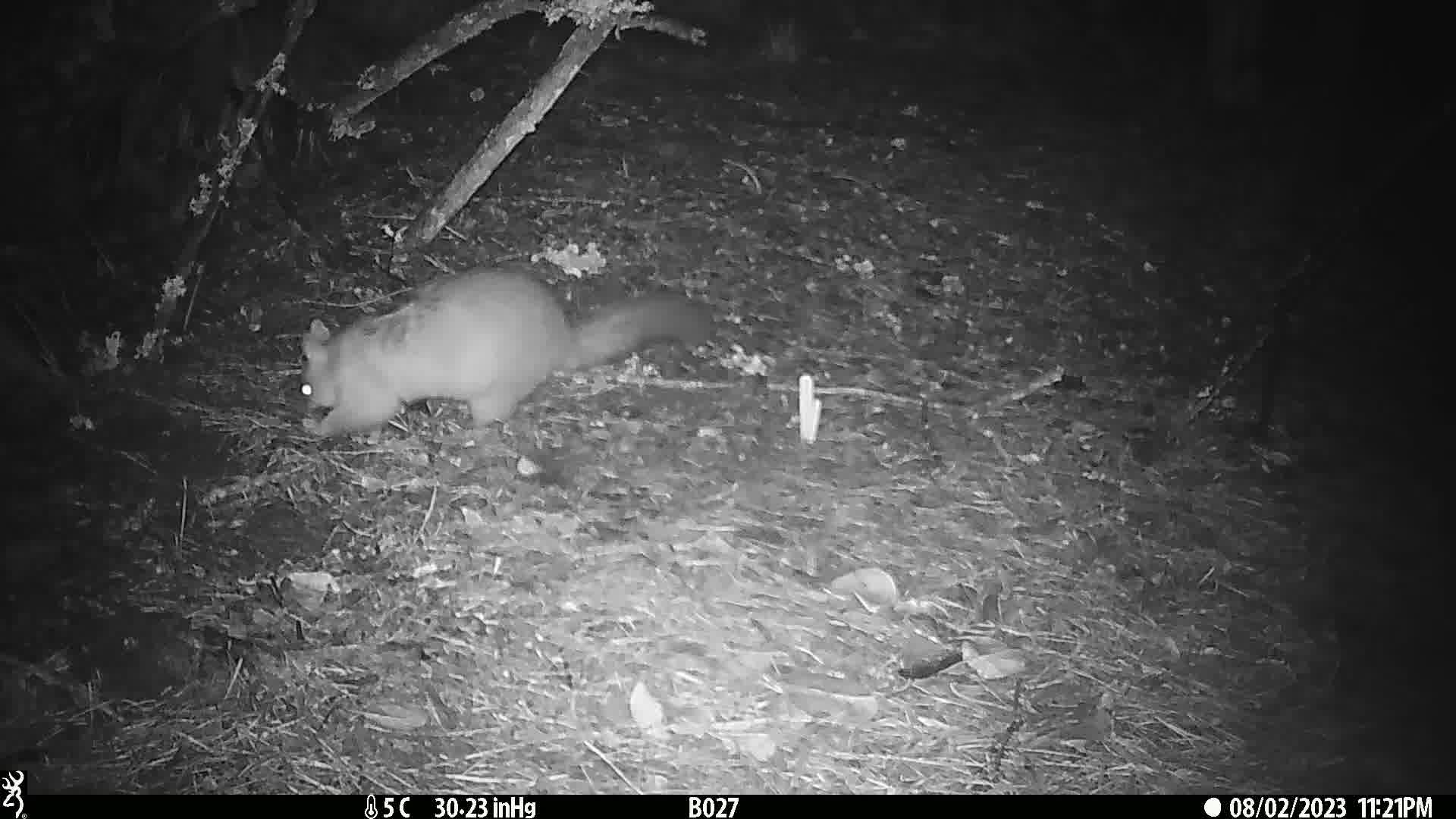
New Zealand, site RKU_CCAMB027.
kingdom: Animalia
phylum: Chordata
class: Mammalia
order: Diprotodontia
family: Phalangeridae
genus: Trichosurus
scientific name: Trichosurus vulpecula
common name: common brushtail possum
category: possum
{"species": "possum (common brushtail possum) (Trichosurus vulpecula)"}